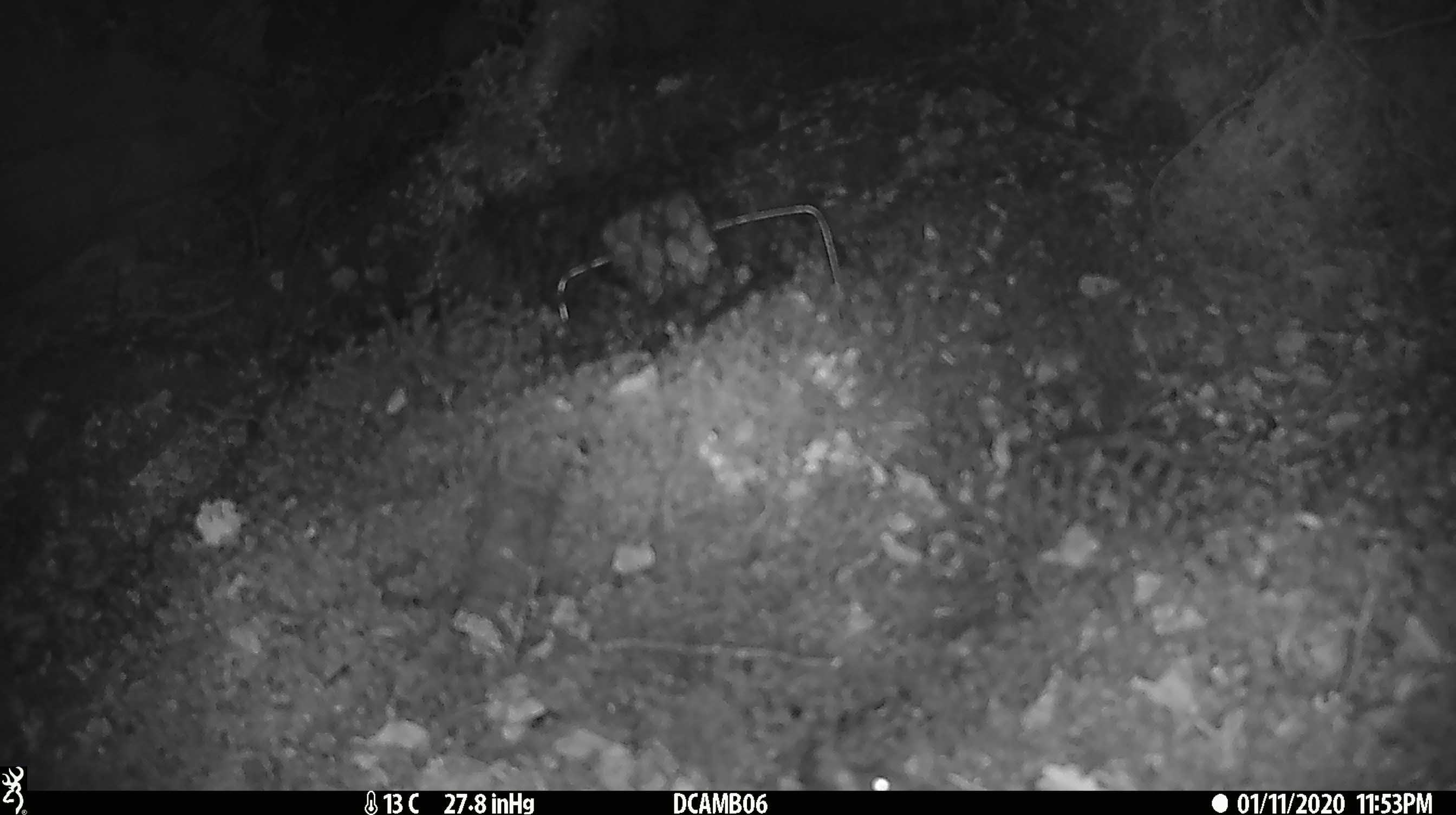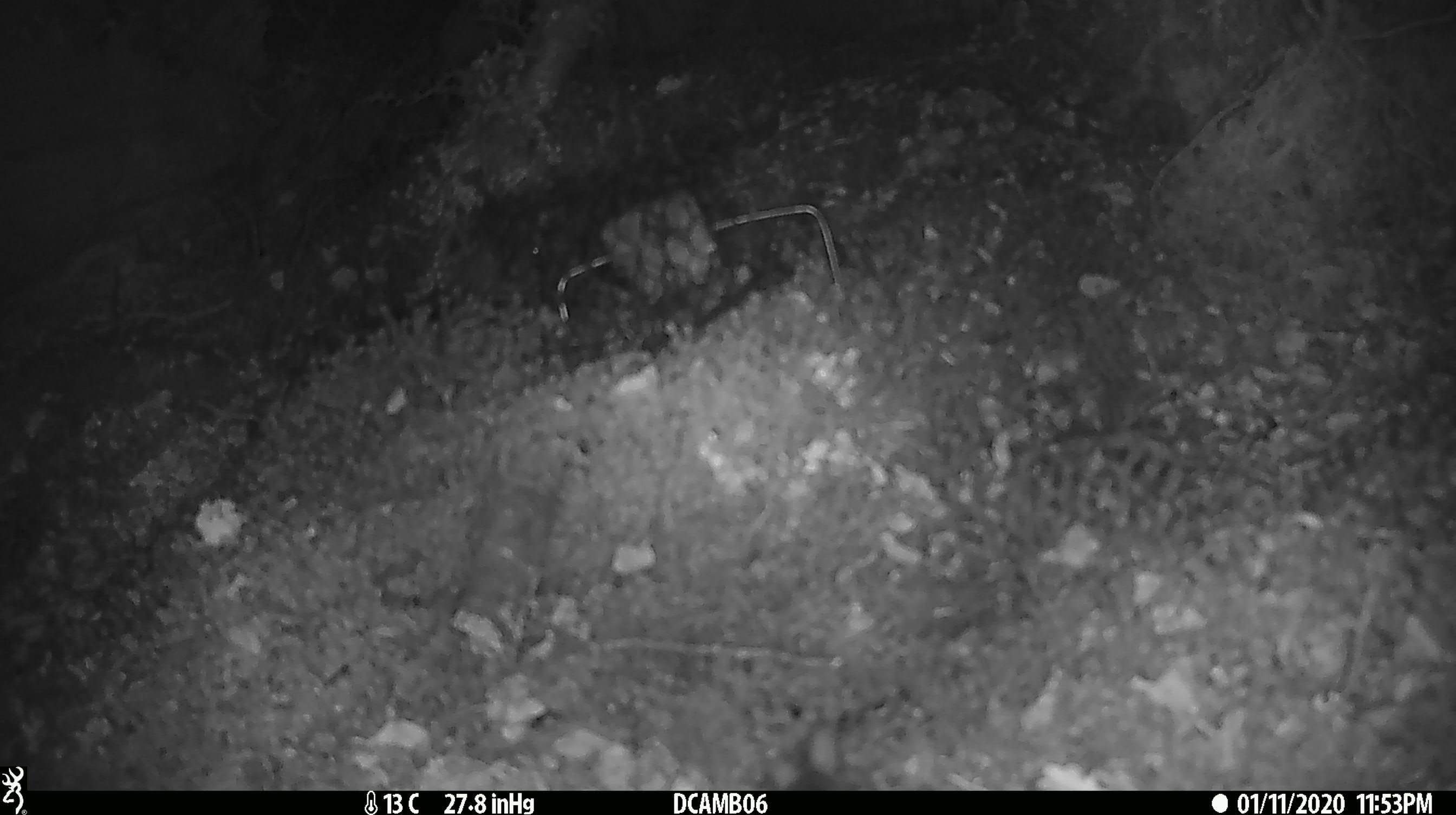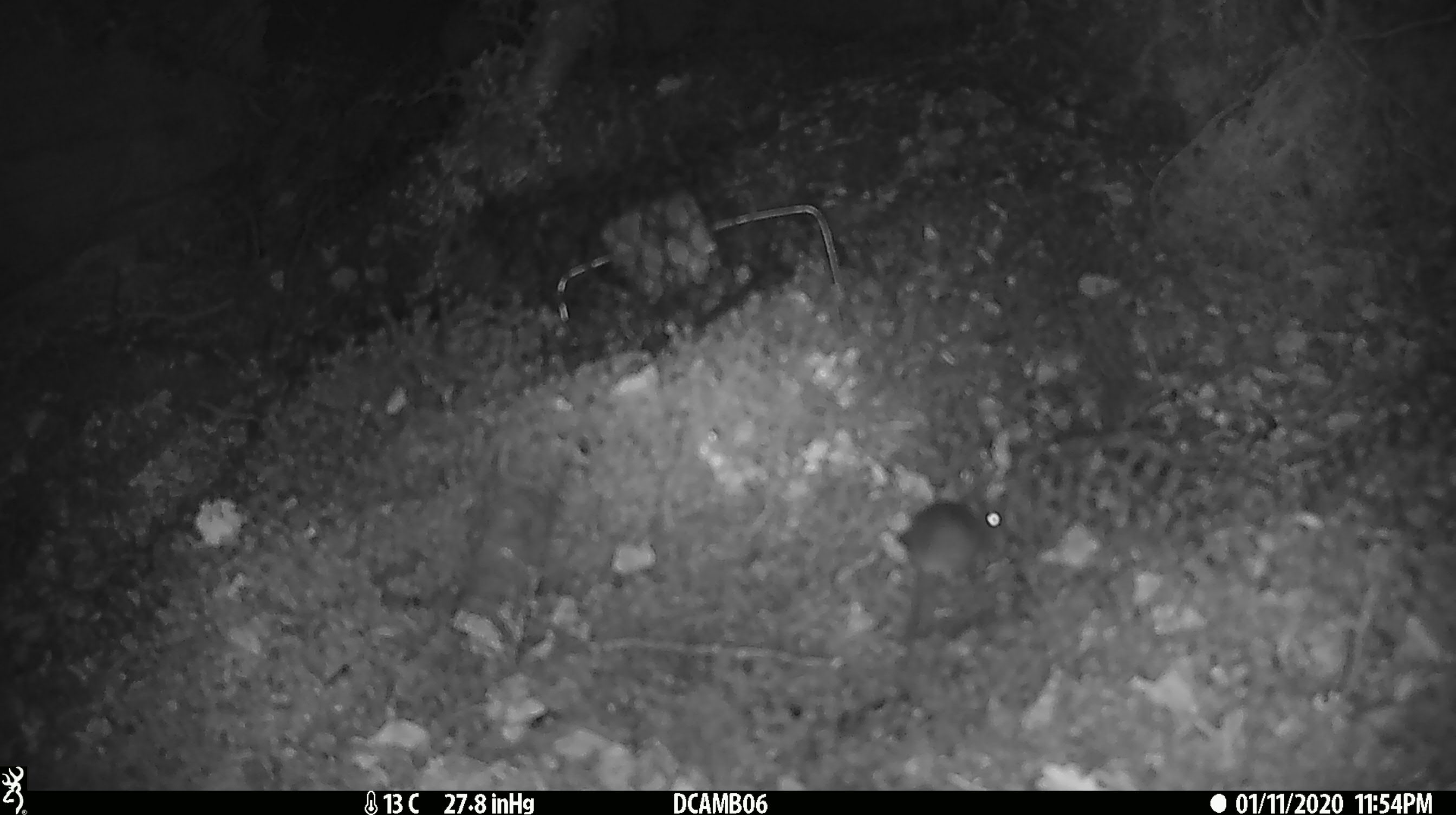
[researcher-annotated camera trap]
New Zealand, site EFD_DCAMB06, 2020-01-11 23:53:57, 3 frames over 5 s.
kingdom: Animalia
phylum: Chordata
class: Mammalia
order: Rodentia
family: Muridae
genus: Mus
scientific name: Mus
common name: mouse